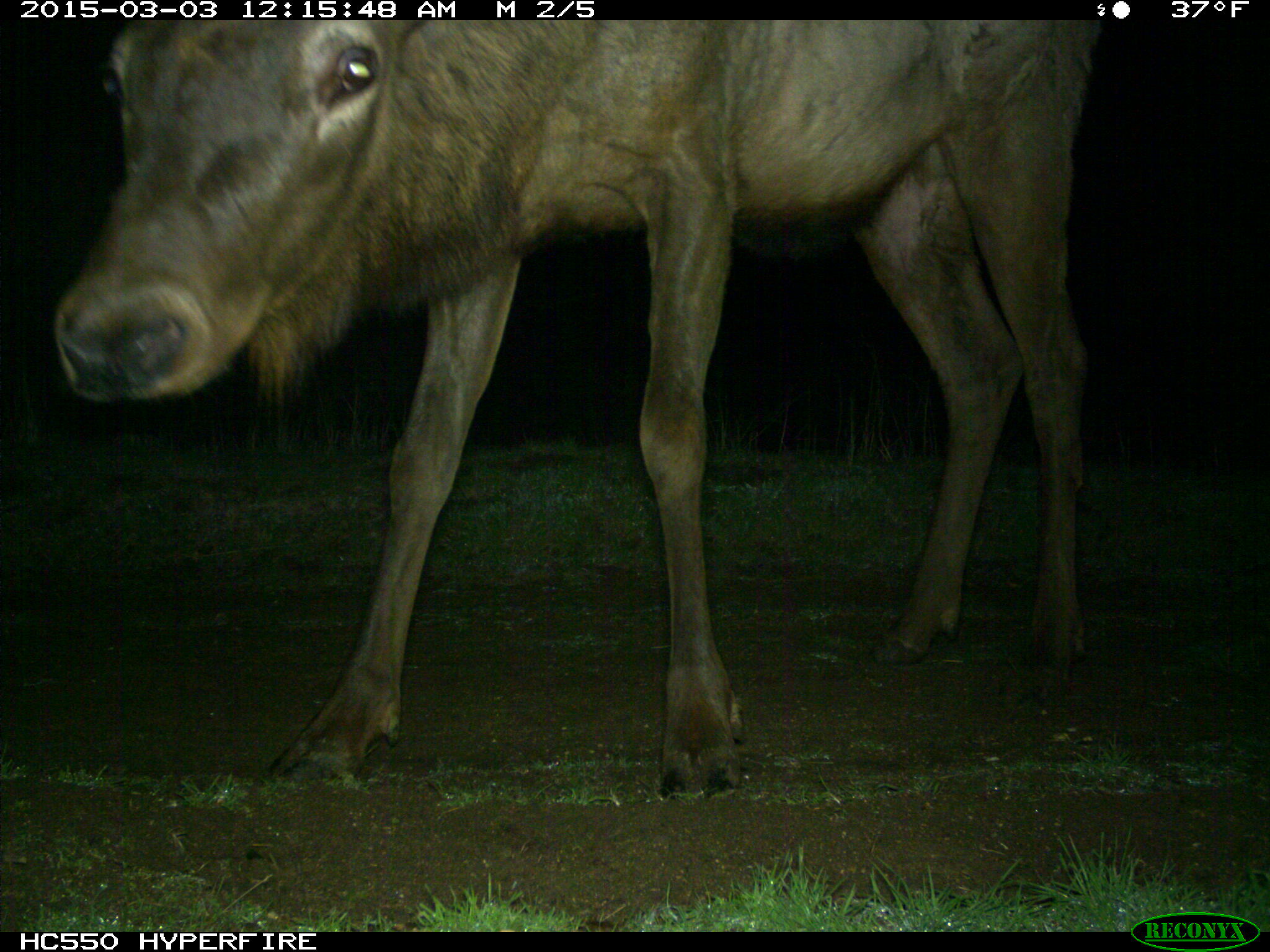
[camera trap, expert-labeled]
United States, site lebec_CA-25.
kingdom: Animalia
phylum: Chordata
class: Mammalia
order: Artiodactyla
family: Cervidae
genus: Cervus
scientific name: Cervus canadensis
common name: elk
Cervus canadensis (elk).